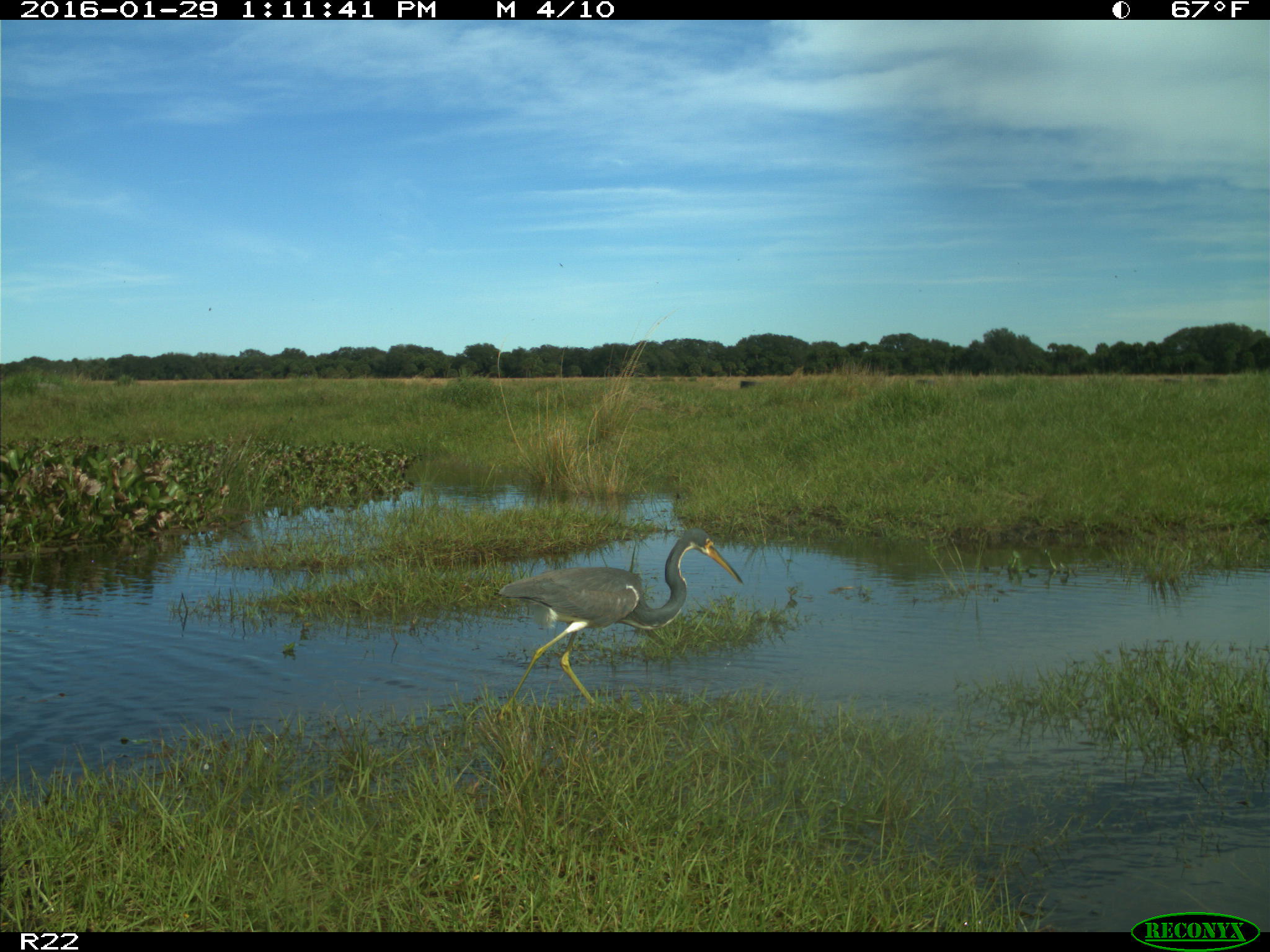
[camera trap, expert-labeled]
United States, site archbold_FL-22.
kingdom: Animalia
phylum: Chordata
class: Aves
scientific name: Aves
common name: birds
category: unidentified bird